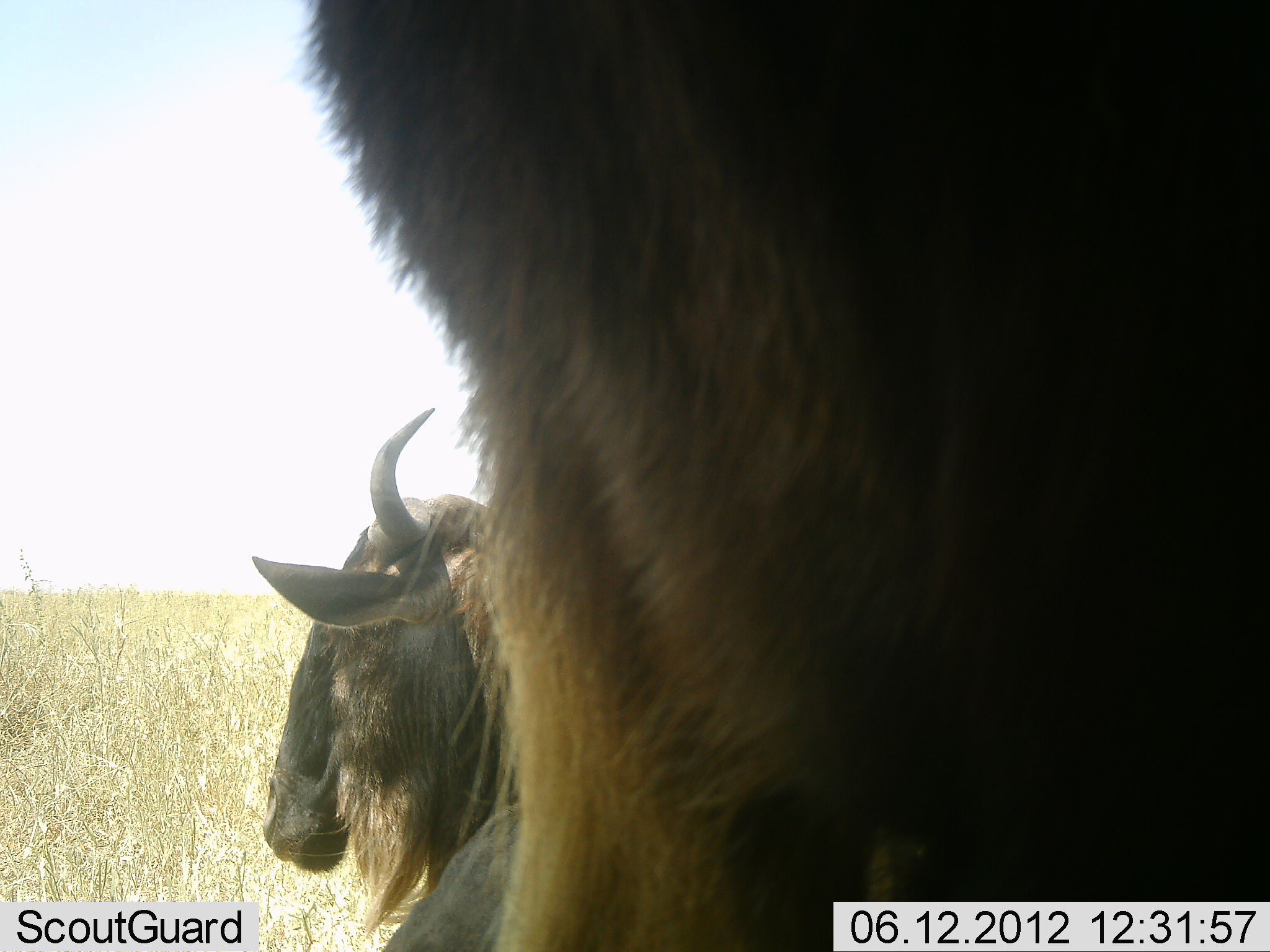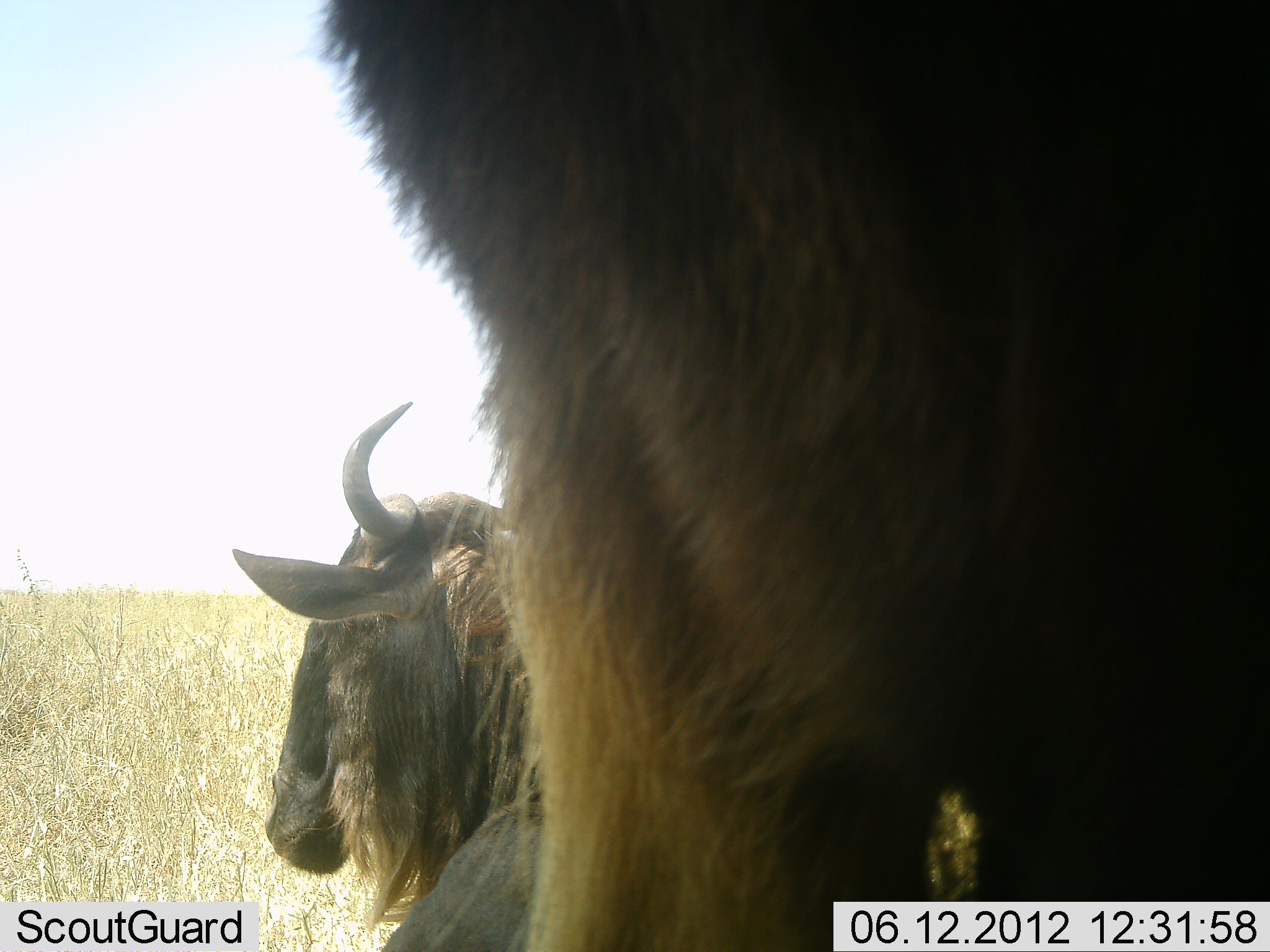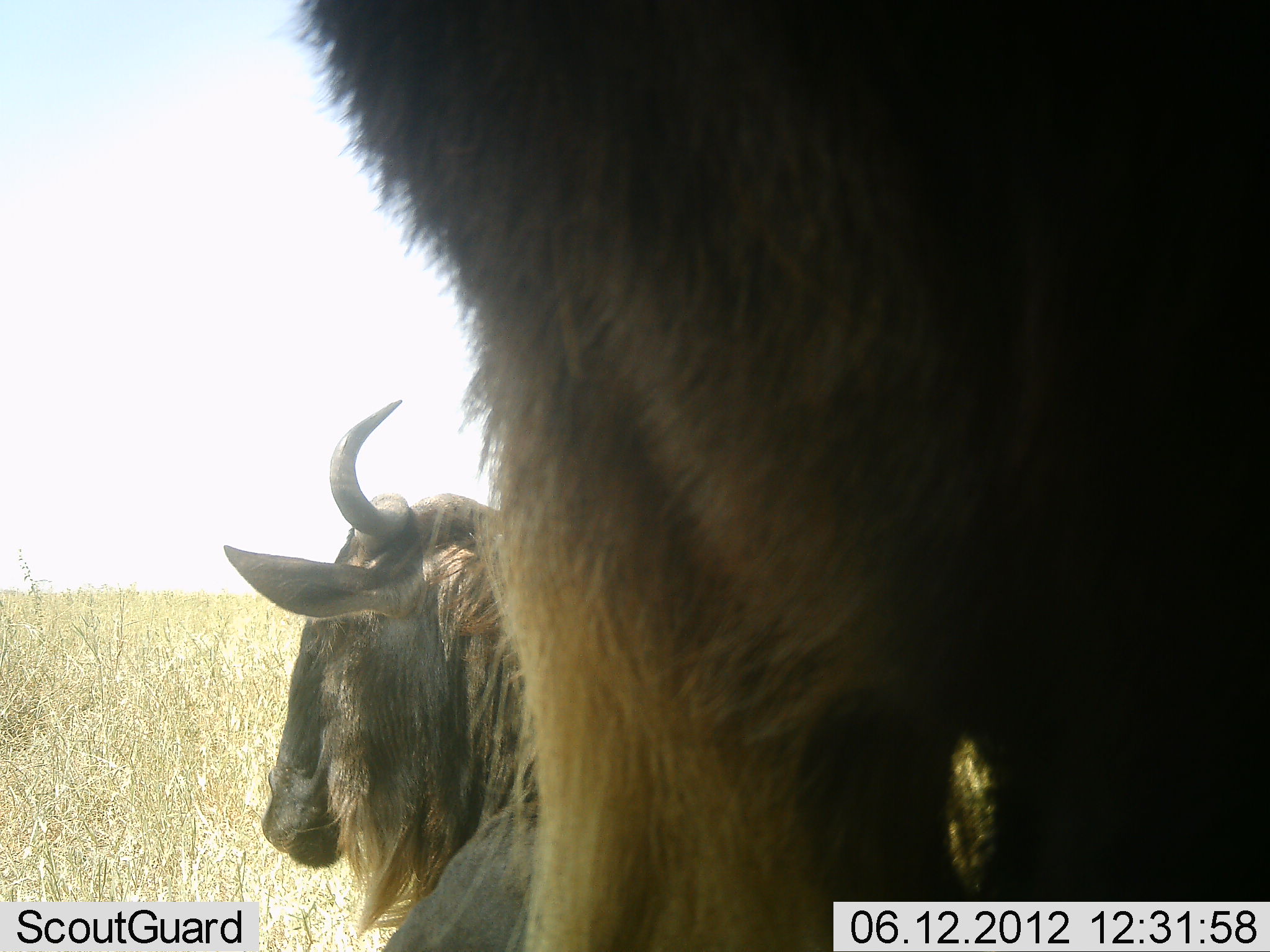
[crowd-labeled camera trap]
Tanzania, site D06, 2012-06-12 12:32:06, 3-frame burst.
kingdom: Animalia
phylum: Chordata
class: Mammalia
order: Artiodactyla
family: Bovidae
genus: Connochaetes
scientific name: Connochaetes taurinus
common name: blue wildebeest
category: wildebeest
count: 2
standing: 80%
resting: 70%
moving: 10%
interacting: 0%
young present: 0%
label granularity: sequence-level